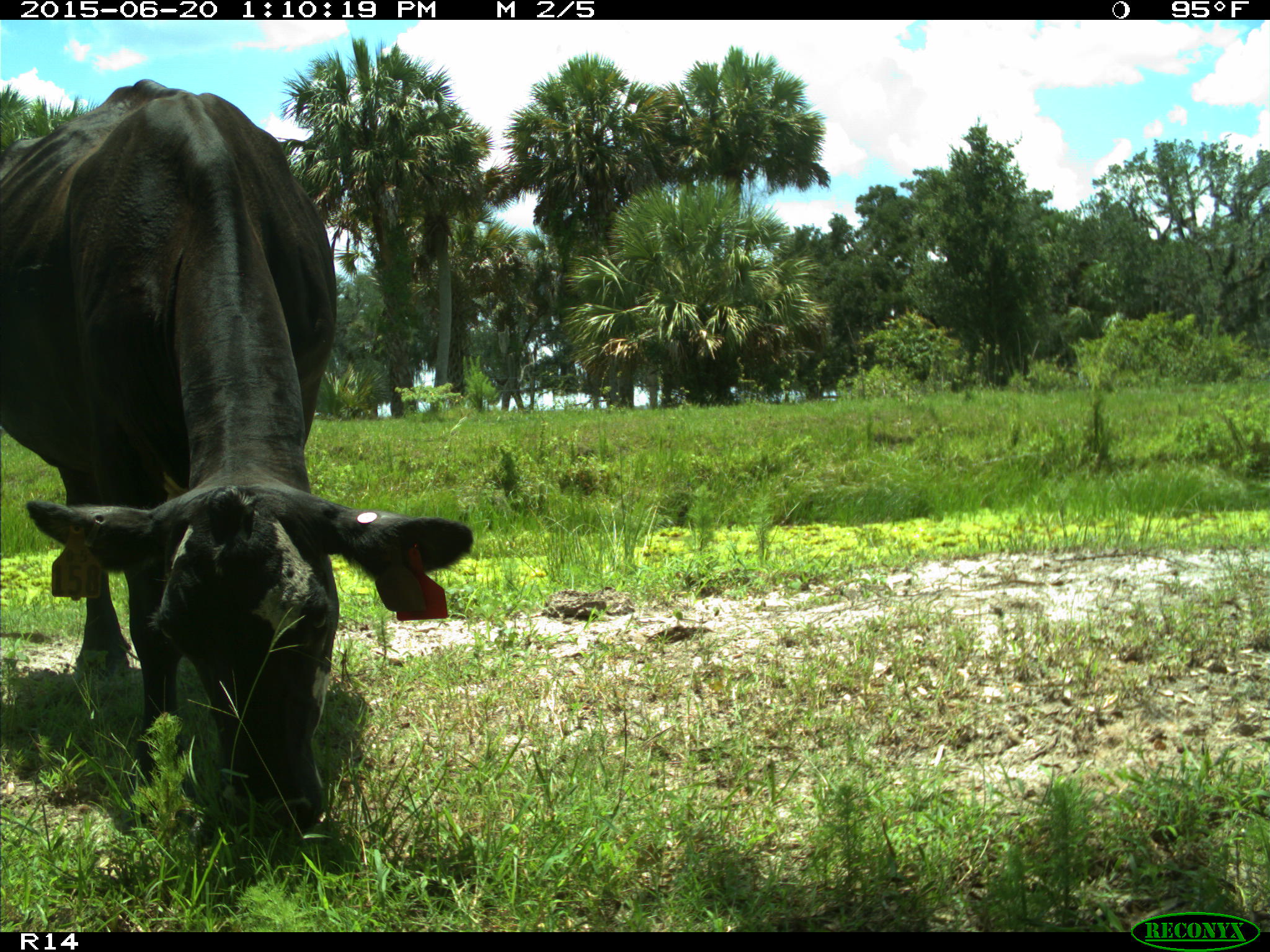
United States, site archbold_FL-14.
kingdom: Animalia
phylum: Chordata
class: Mammalia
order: Artiodactyla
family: Bovidae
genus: Bos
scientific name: Bos taurus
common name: domestic cow